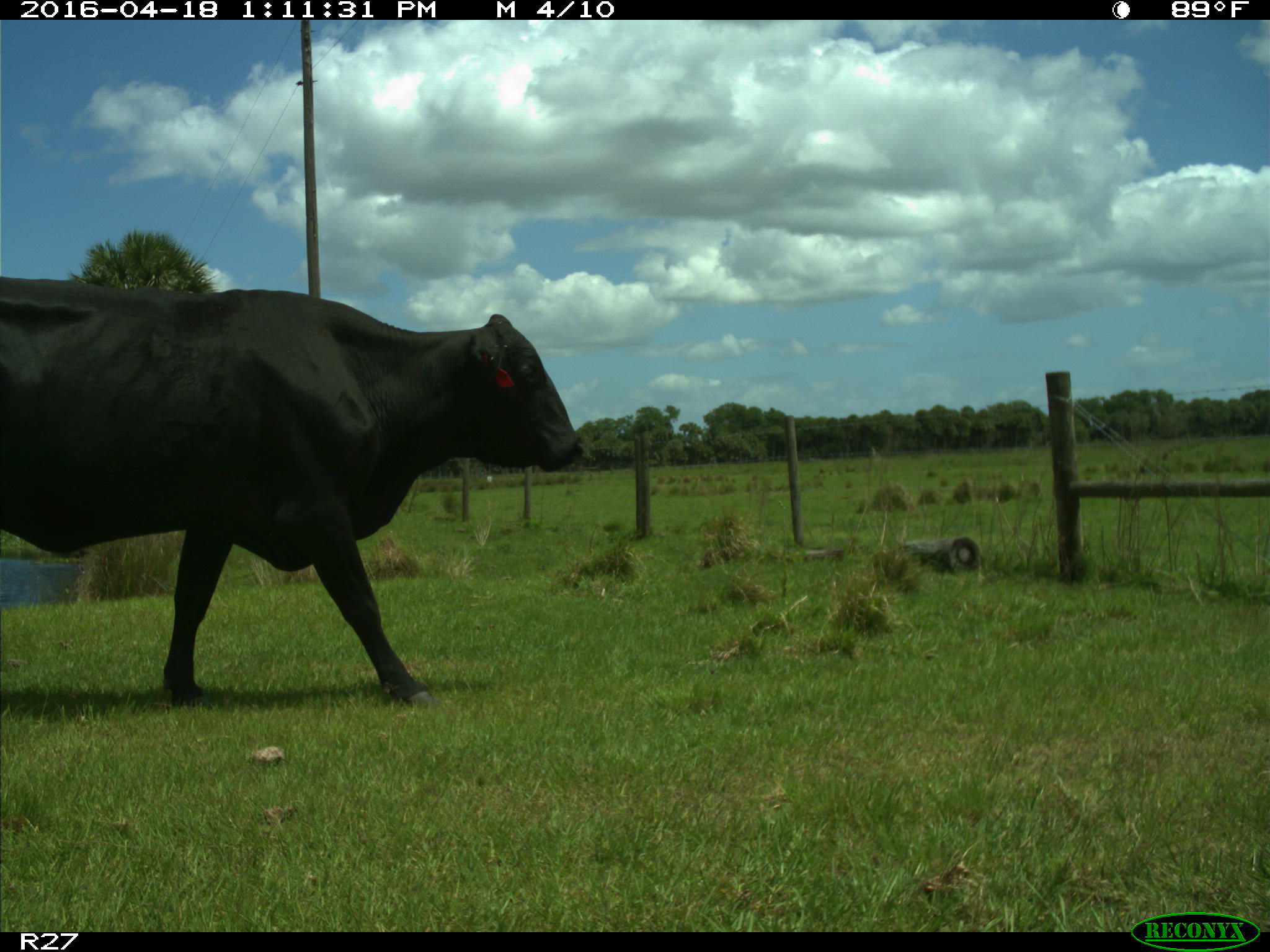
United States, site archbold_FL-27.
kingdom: Animalia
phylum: Chordata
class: Mammalia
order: Artiodactyla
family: Bovidae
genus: Bos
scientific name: Bos taurus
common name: domestic cow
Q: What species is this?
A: Bos taurus (domestic cow).